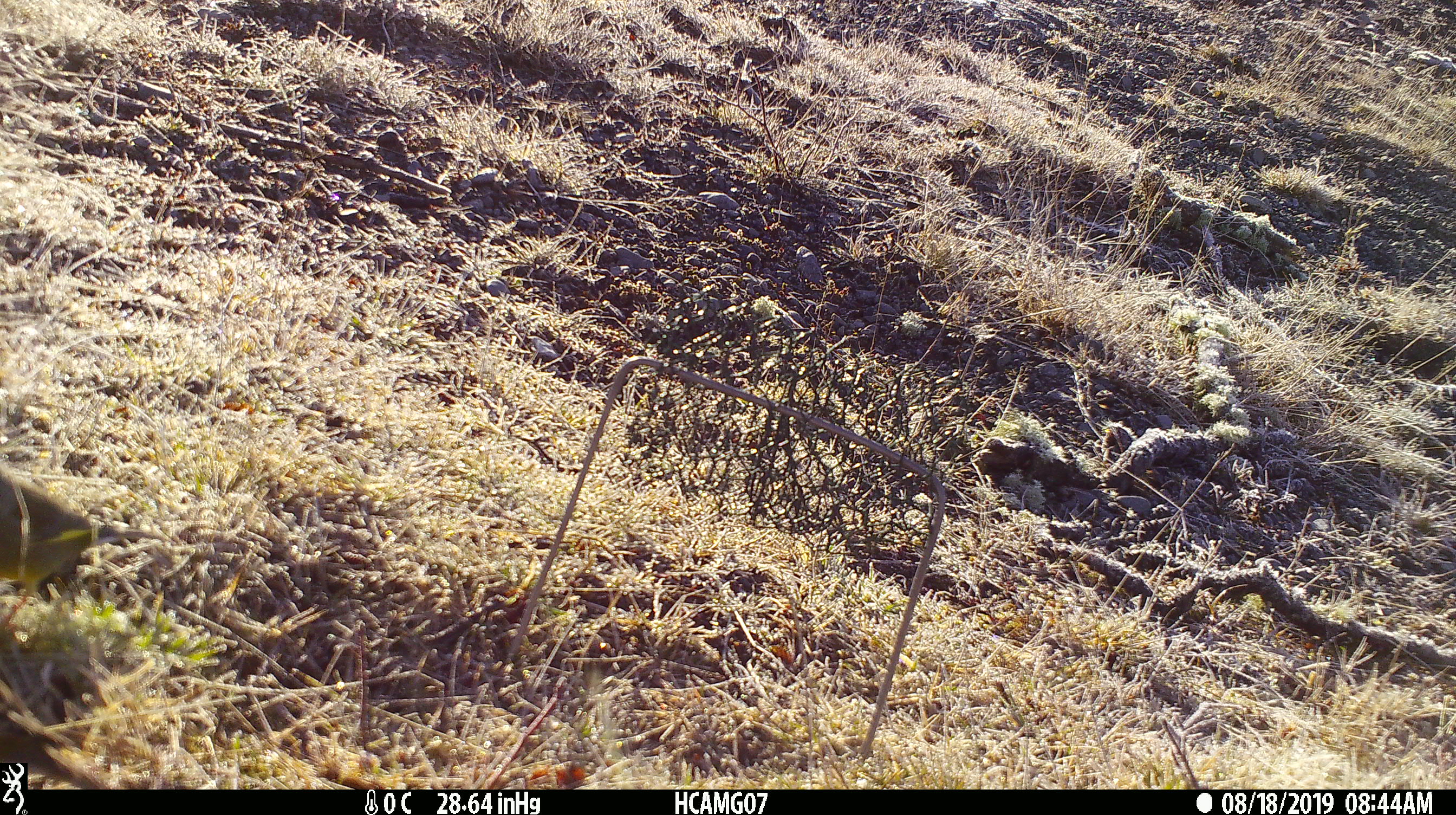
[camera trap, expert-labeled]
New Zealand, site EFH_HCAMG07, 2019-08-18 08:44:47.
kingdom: Animalia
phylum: Chordata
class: Aves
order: Passeriformes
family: Fringillidae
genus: Chloris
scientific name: Chloris chloris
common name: greenfinch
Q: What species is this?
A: Greenfinch (Chloris chloris).